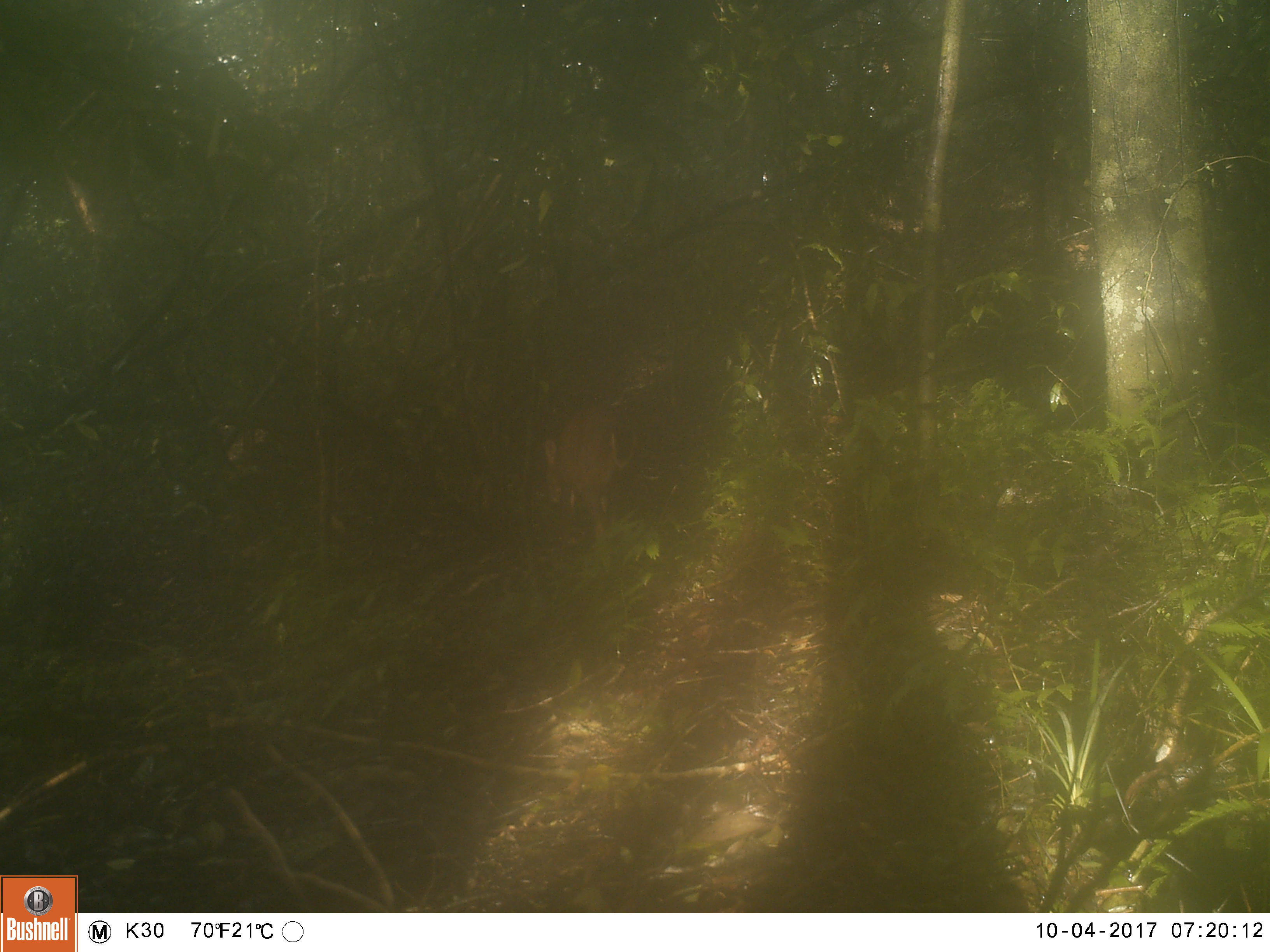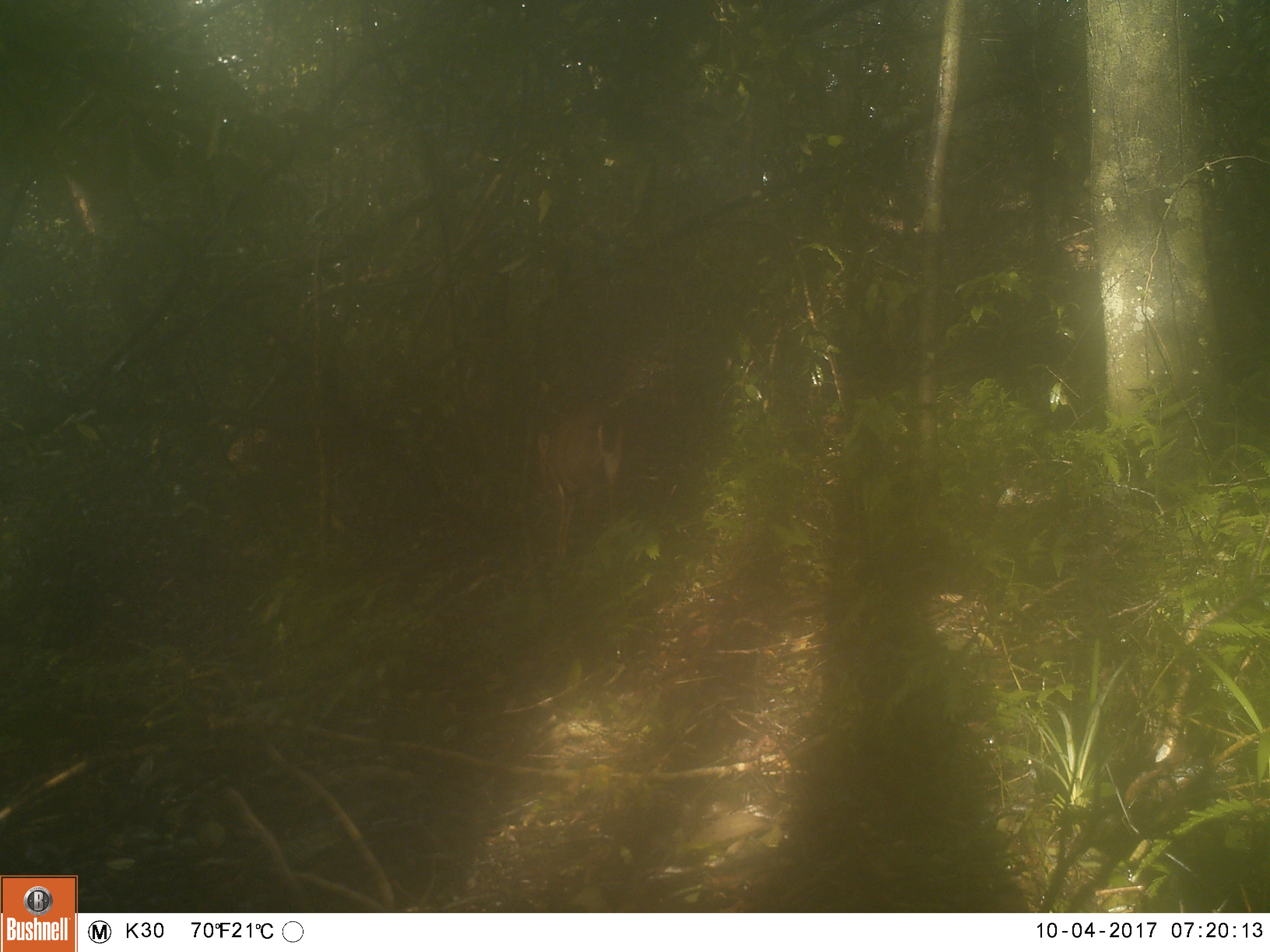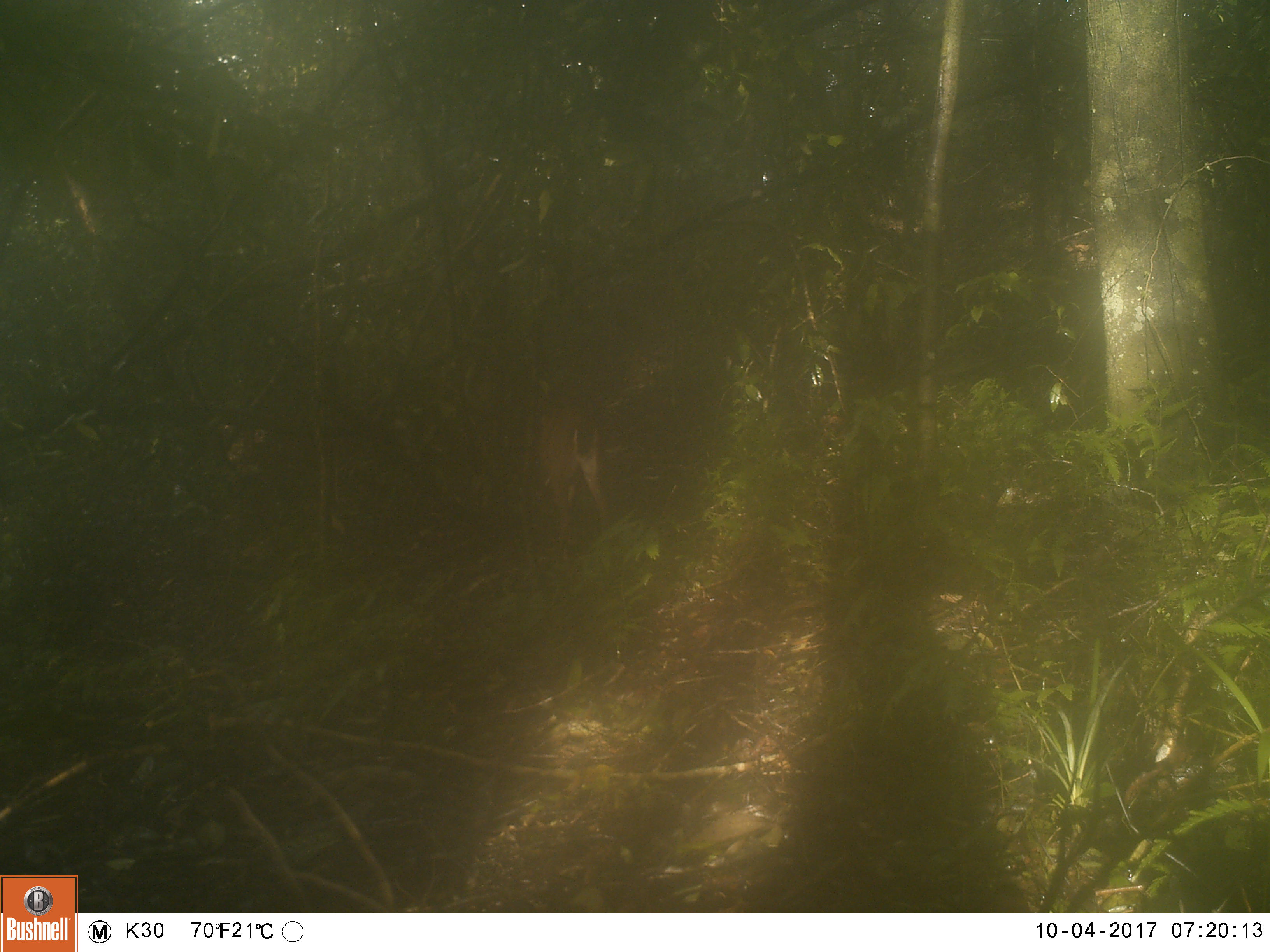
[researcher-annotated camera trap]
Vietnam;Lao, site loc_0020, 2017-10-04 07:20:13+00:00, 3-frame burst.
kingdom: Animalia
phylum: Chordata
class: Mammalia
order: Artiodactyla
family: Cervidae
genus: Muntiacus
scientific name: Muntiacus vuquangensis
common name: large-antlered muntjac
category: large antlered muntjac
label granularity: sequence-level